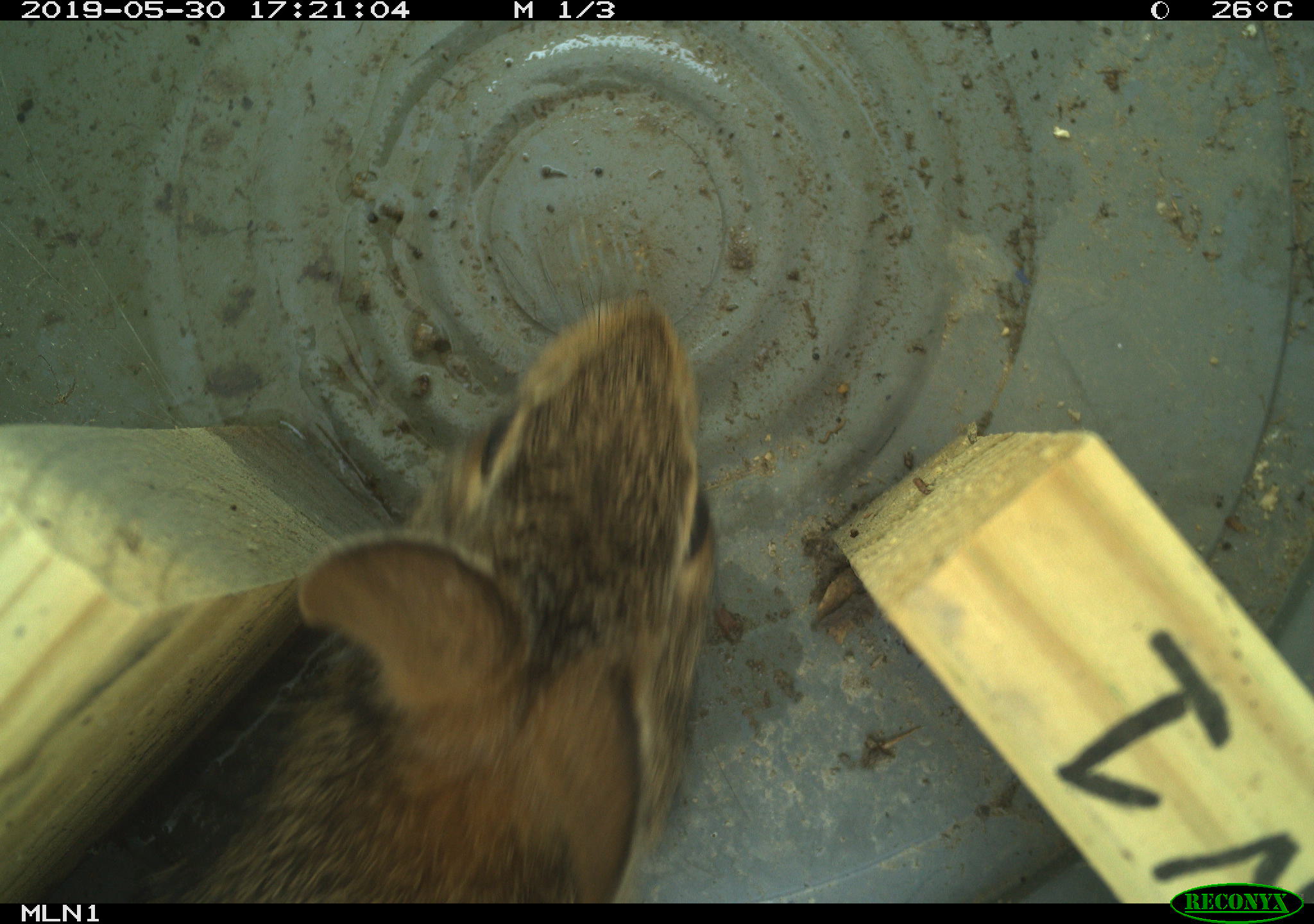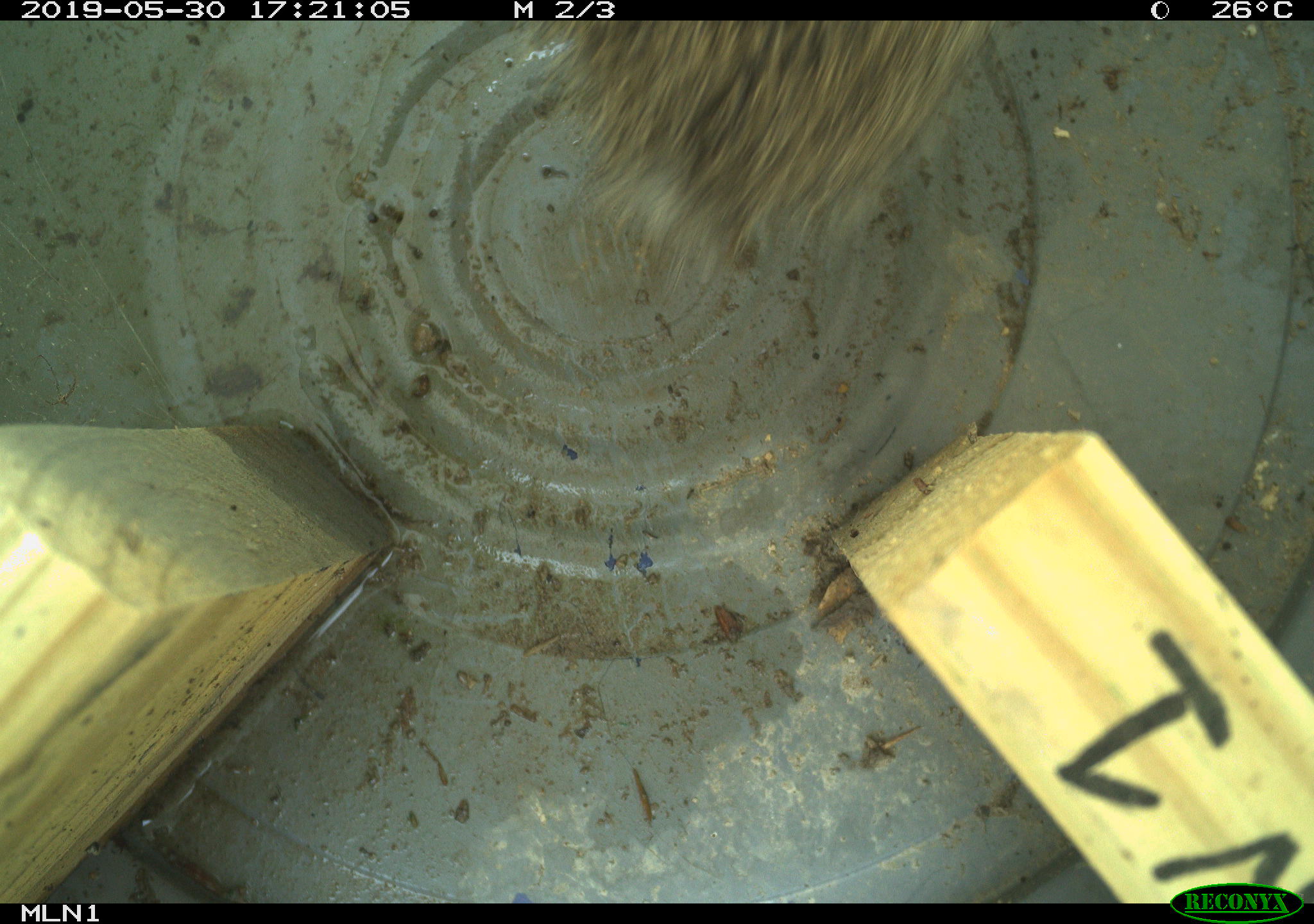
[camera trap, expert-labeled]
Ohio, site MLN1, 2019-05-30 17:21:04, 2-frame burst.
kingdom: Animalia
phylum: Chordata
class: Mammalia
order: Lagomorpha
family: Leporidae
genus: Sylvilagus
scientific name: Sylvilagus floridanus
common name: eastern cottontail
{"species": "eastern cottontail (Sylvilagus floridanus)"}